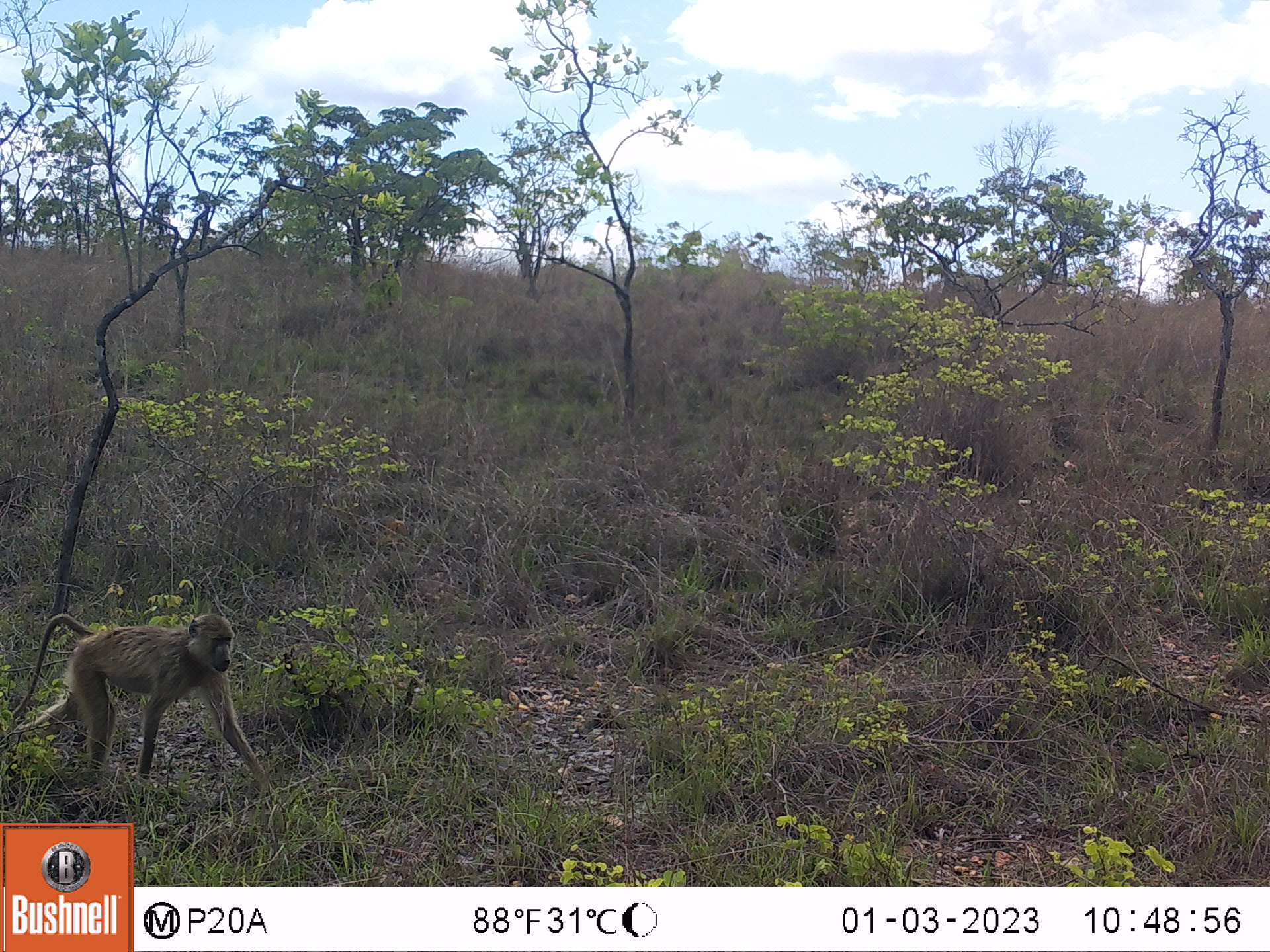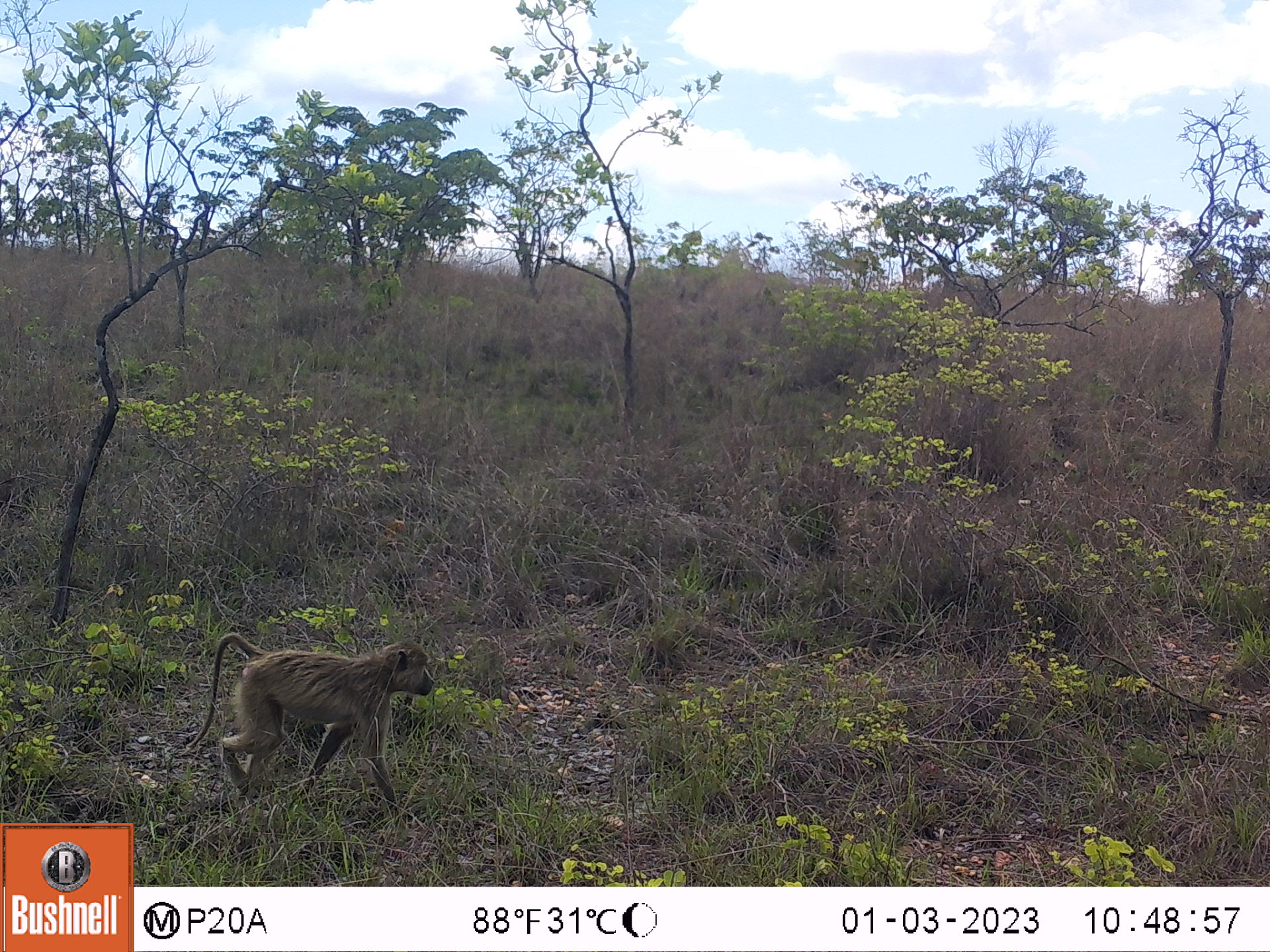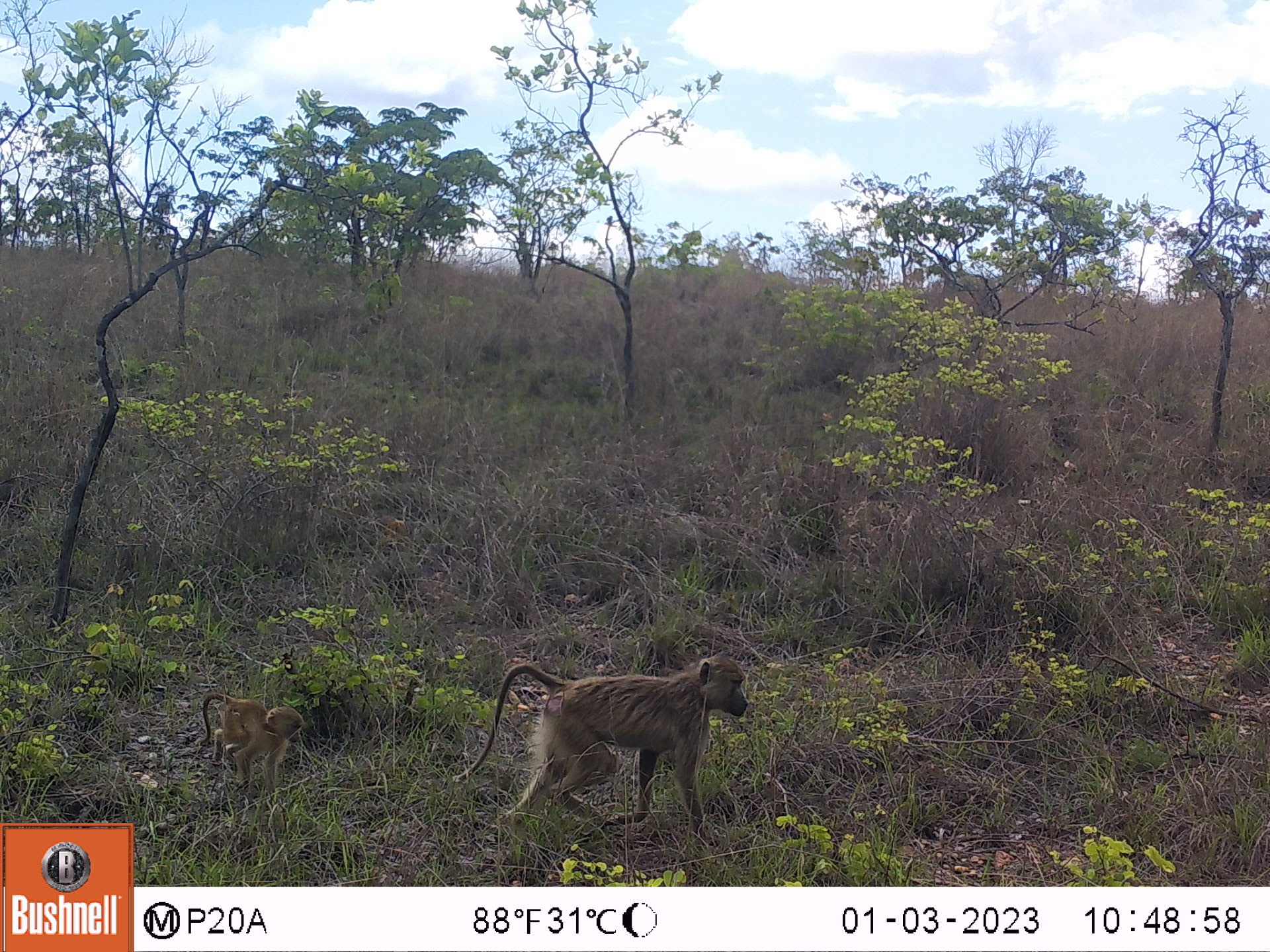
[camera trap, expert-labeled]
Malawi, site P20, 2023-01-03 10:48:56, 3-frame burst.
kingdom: Animalia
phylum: Chordata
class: Mammalia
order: Primates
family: Cercopithecidae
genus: Papio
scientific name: Papio cynocephalus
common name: yellow baboon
Yellow baboon (Papio cynocephalus), count 1.